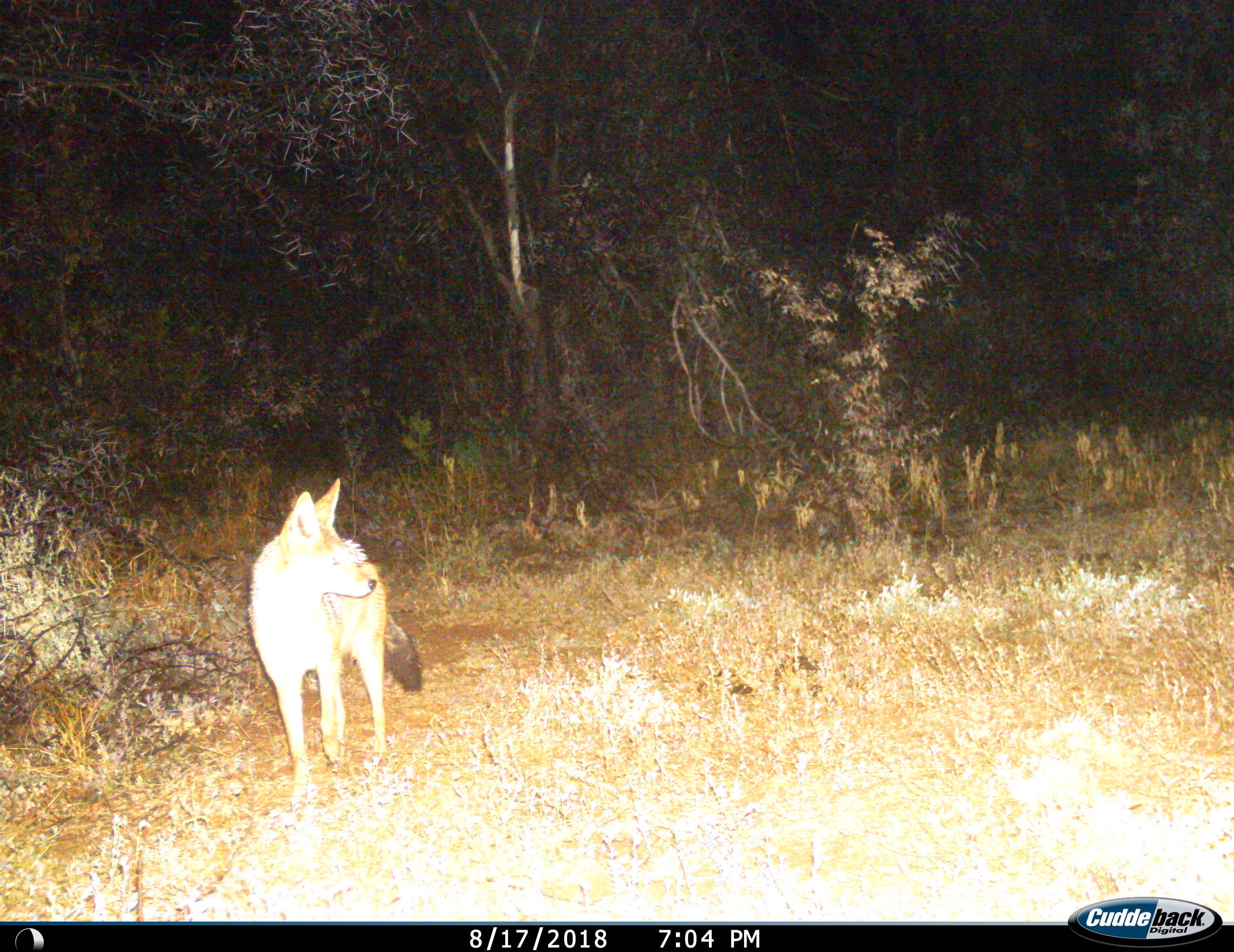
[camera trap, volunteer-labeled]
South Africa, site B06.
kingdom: Animalia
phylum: Chordata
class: Mammalia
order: Carnivora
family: Canidae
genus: Lupulella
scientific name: Lupulella mesomelas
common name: black-backed jackal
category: jackalblackbacked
Jackalblackbacked (black-backed jackal) (Lupulella mesomelas), count 1. Behavior (volunteer vote fractions): standing 80%, resting 0%, moving 20%, interacting 0%. Young present (vote fraction): 0%. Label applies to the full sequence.